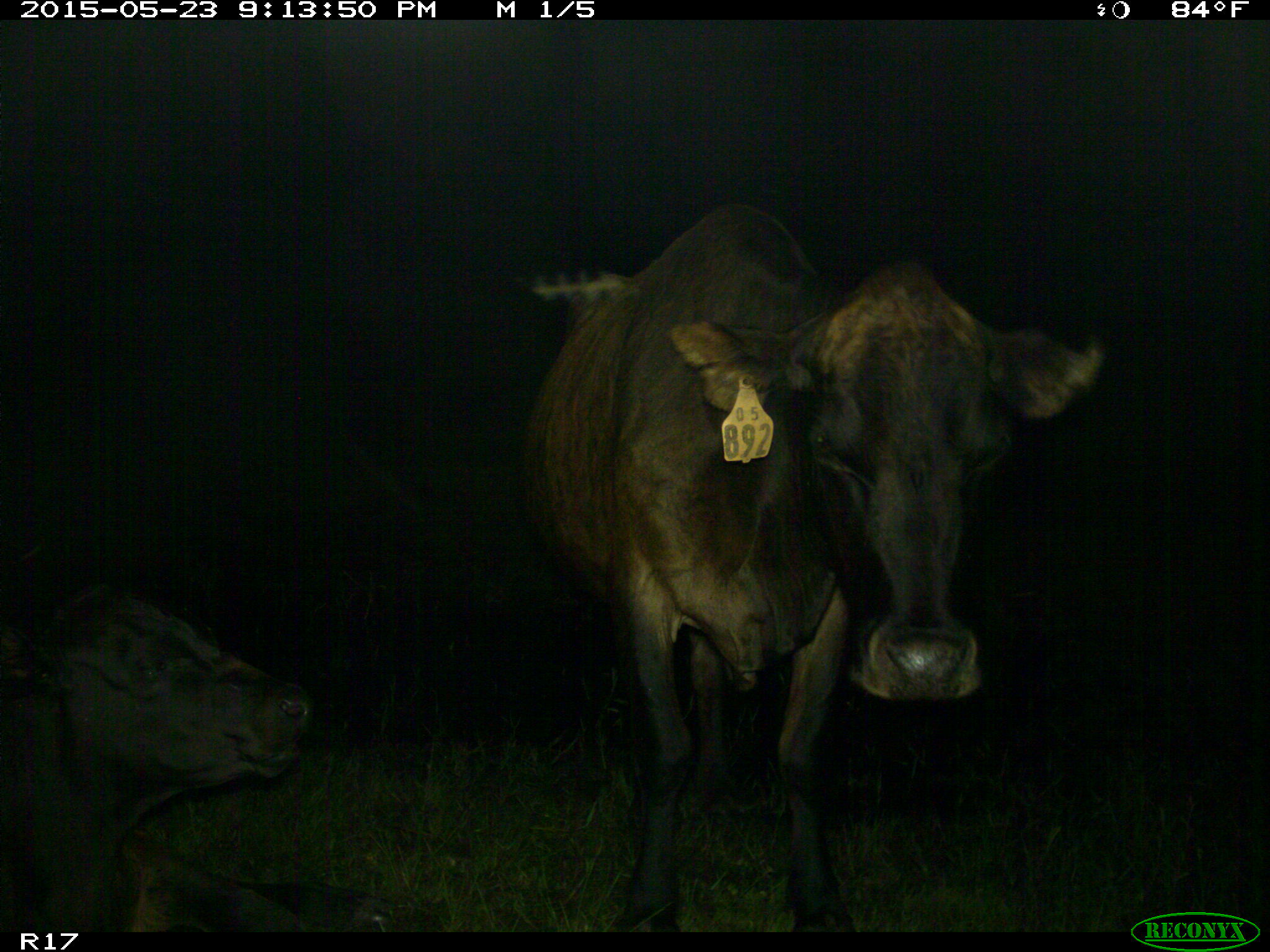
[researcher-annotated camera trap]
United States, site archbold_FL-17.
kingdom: Animalia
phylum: Chordata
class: Mammalia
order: Artiodactyla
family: Bovidae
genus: Bos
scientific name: Bos taurus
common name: domestic cow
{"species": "Bos taurus (domestic cow)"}